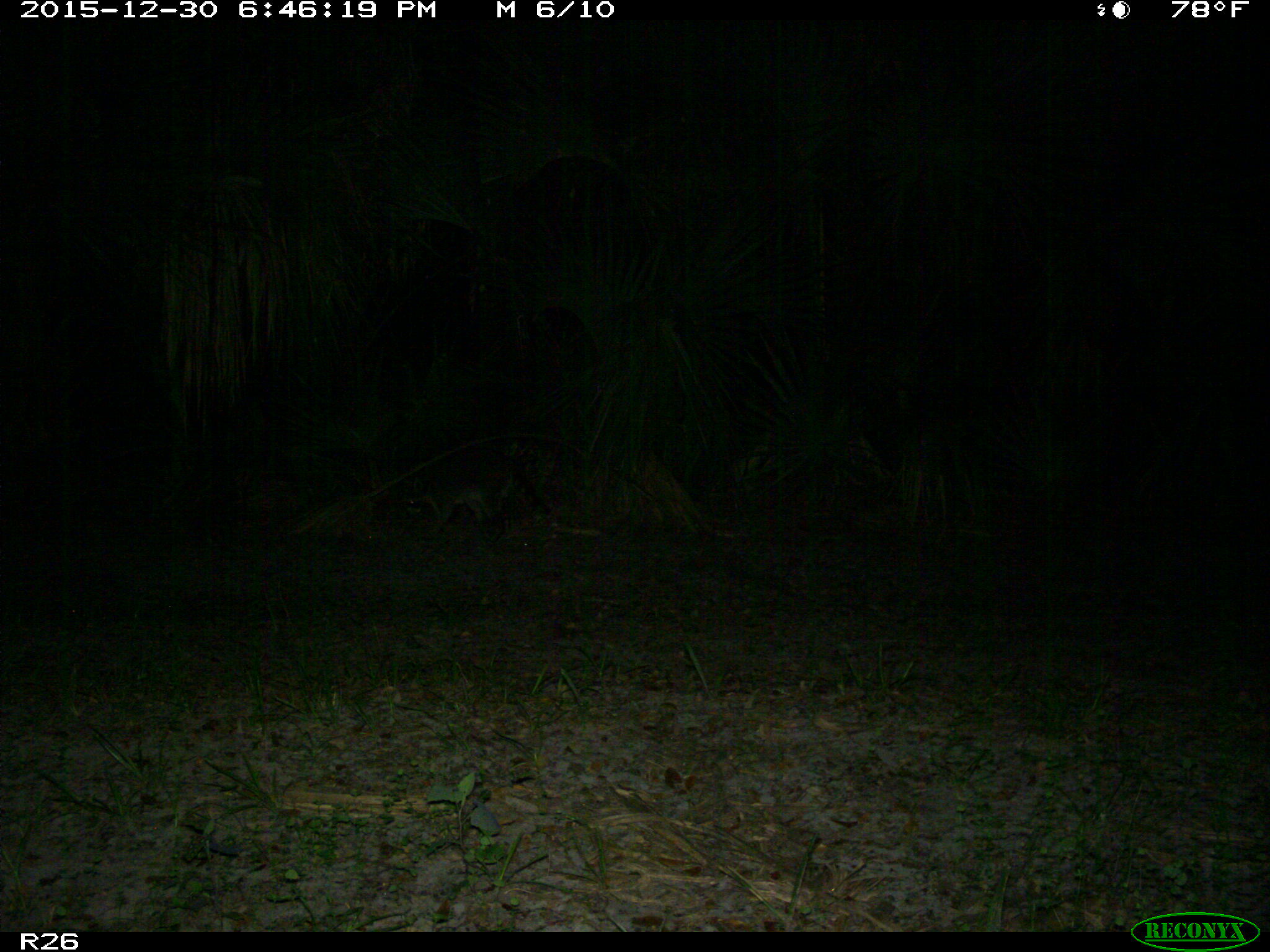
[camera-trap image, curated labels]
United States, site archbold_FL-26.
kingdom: Animalia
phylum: Chordata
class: Mammalia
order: Carnivora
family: Procyonidae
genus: Procyon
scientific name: Procyon lotor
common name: common raccoon